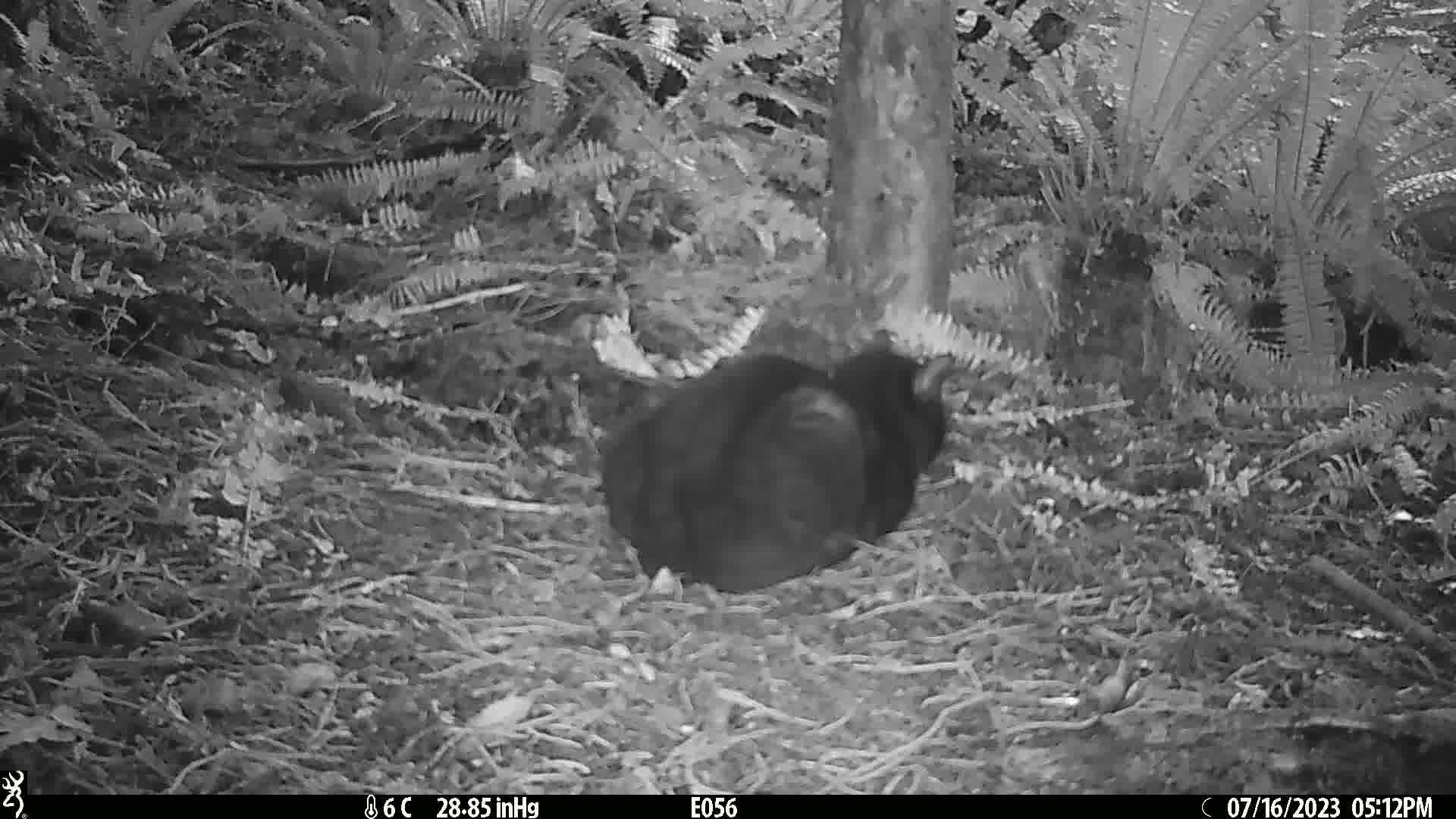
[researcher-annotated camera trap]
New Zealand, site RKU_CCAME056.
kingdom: Animalia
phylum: Chordata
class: Mammalia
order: Carnivora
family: Felidae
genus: Felis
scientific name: Felis catus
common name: domestic cat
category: cat